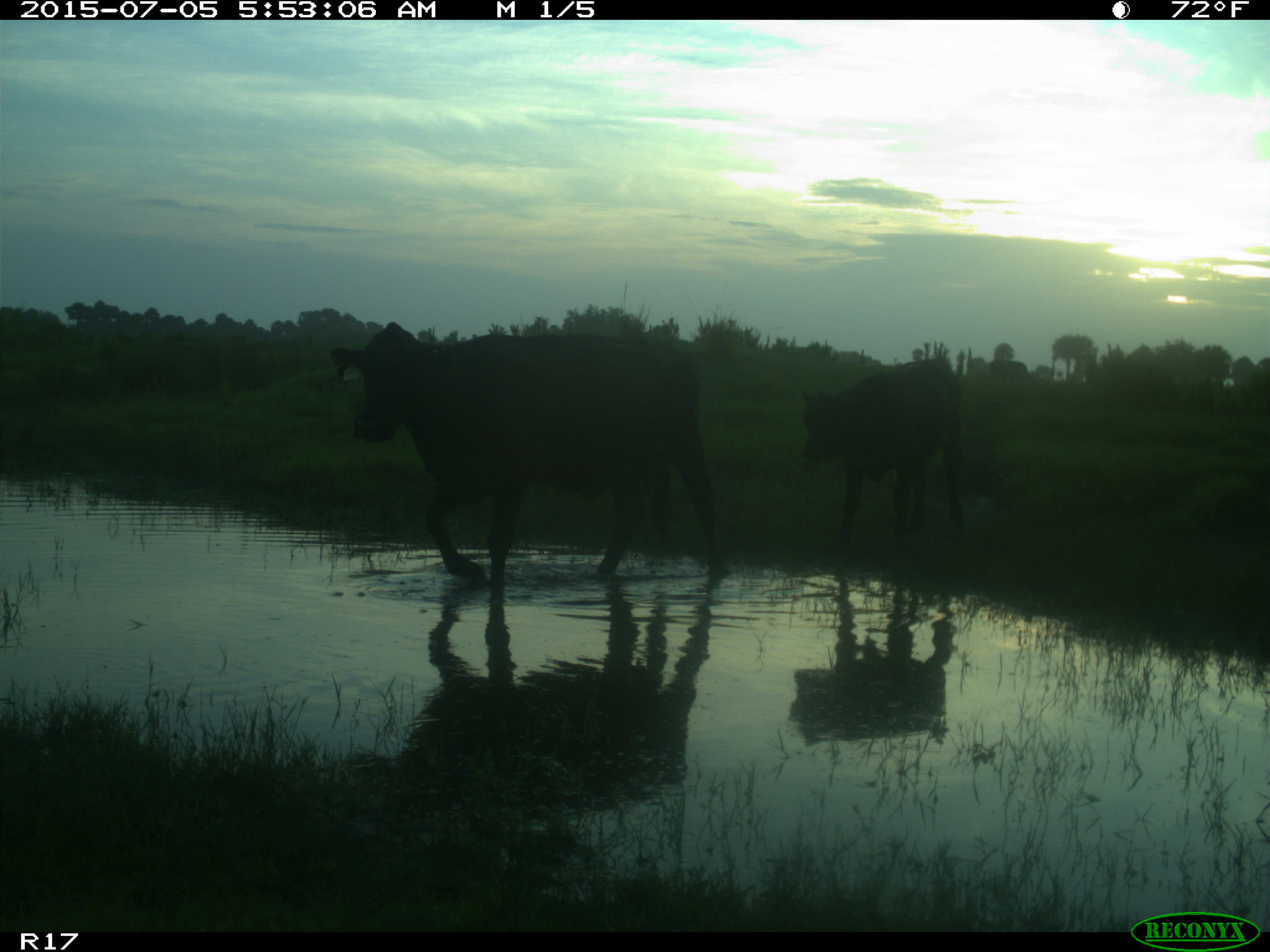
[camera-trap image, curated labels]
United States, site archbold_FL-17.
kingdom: Animalia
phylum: Chordata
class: Mammalia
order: Artiodactyla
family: Bovidae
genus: Bos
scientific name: Bos taurus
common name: domestic cow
Bos taurus (domestic cow).